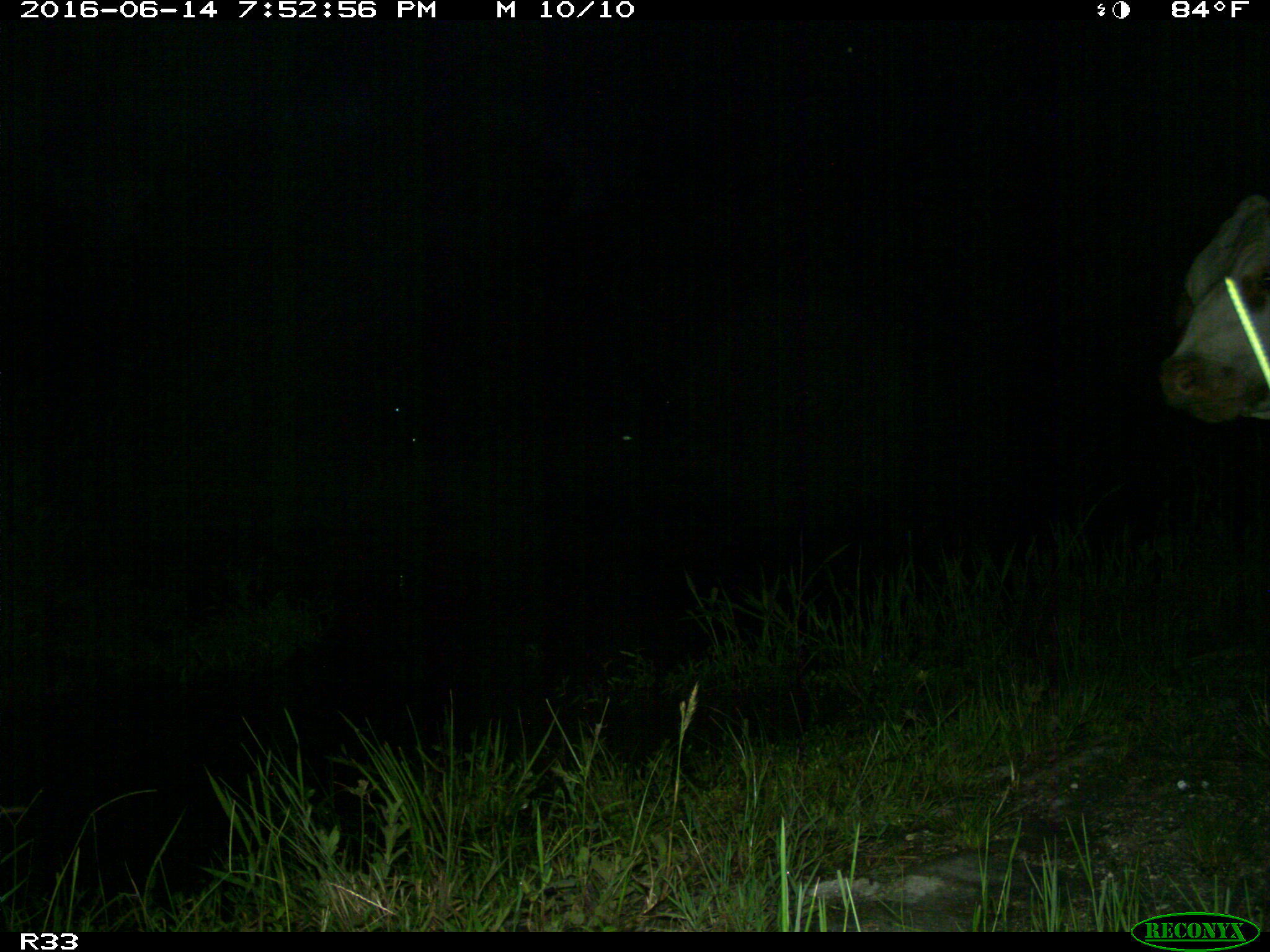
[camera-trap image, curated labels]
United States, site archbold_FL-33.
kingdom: Animalia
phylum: Chordata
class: Mammalia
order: Artiodactyla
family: Bovidae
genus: Bos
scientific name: Bos taurus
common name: domestic cow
Bos taurus (domestic cow).